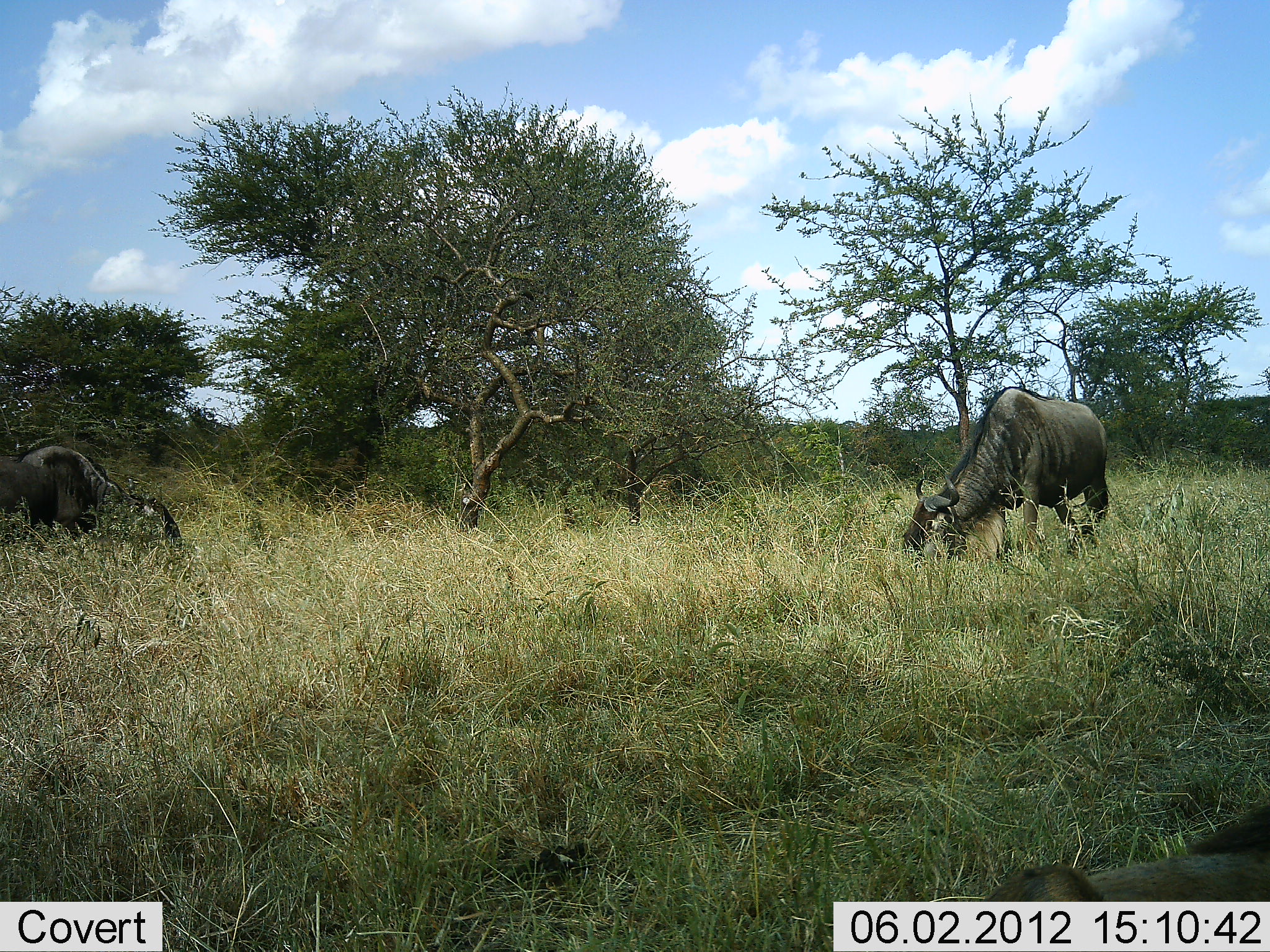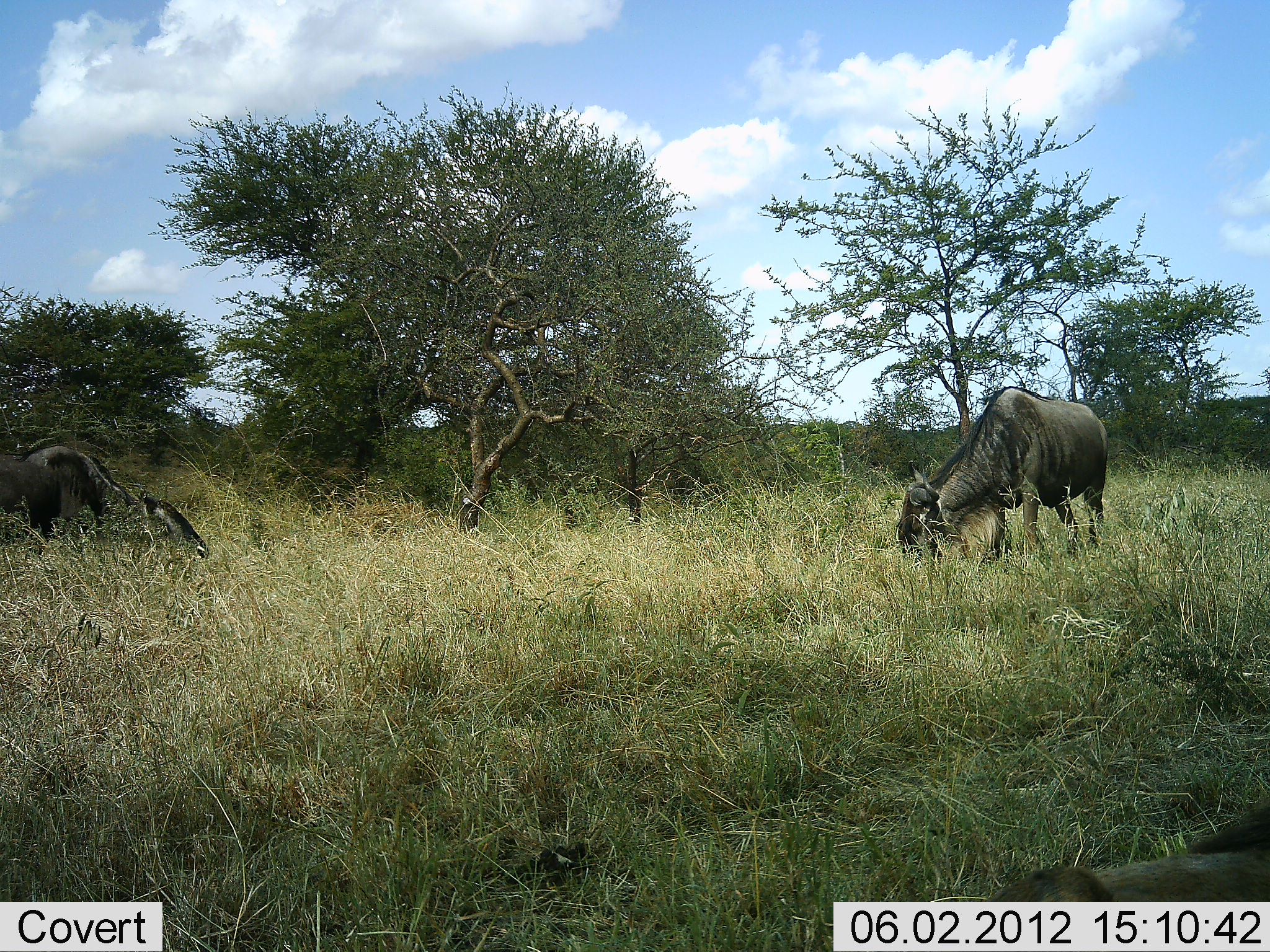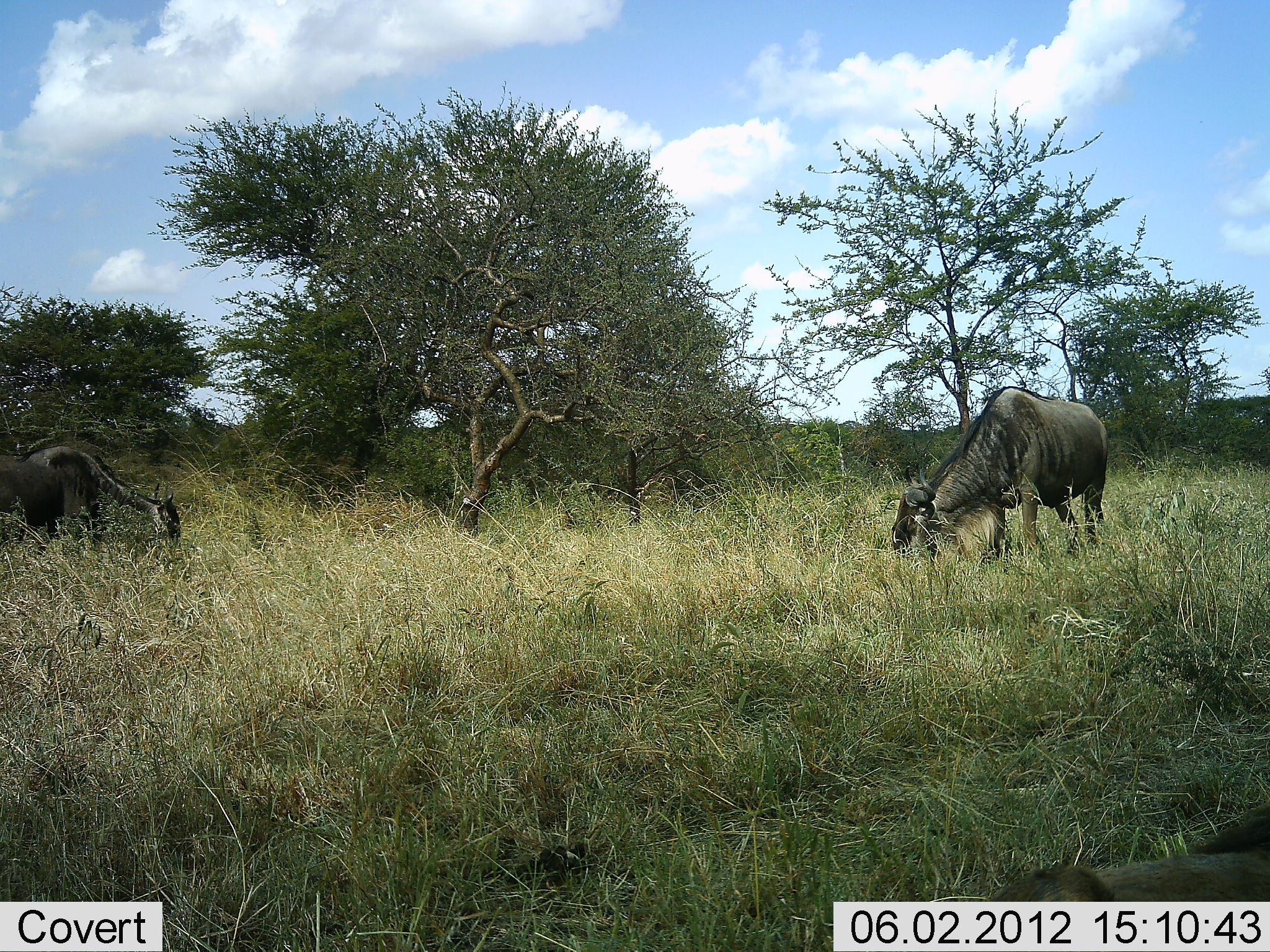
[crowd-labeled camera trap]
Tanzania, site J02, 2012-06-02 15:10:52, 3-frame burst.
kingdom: Animalia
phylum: Chordata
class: Mammalia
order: Artiodactyla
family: Bovidae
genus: Connochaetes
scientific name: Connochaetes taurinus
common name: blue wildebeest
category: wildebeest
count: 2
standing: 10%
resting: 0%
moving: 10%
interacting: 0%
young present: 0%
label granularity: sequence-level